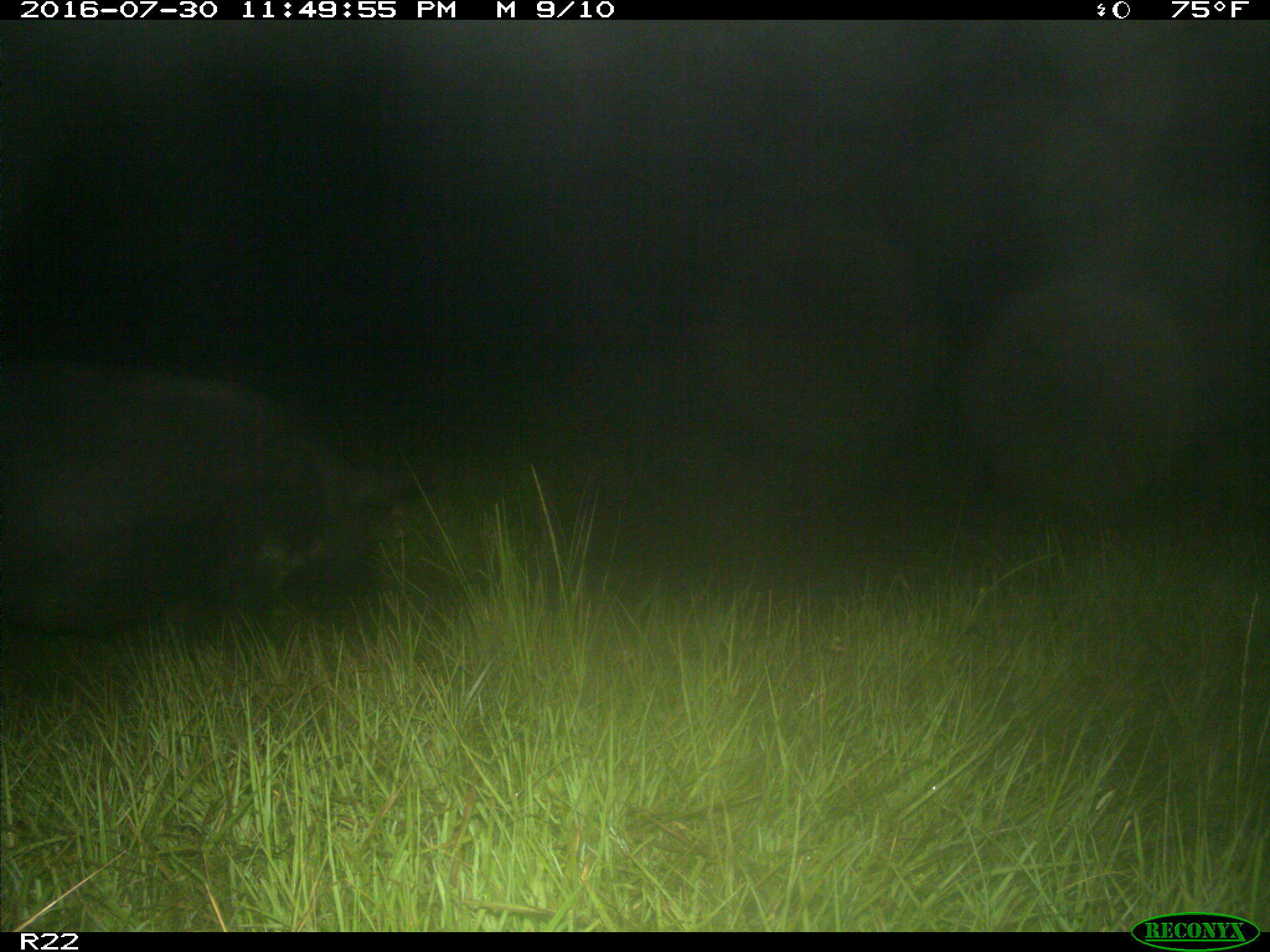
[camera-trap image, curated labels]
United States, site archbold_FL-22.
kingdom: Animalia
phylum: Chordata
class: Mammalia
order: Artiodactyla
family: Suidae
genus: Sus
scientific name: Sus scrofa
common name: wild boar